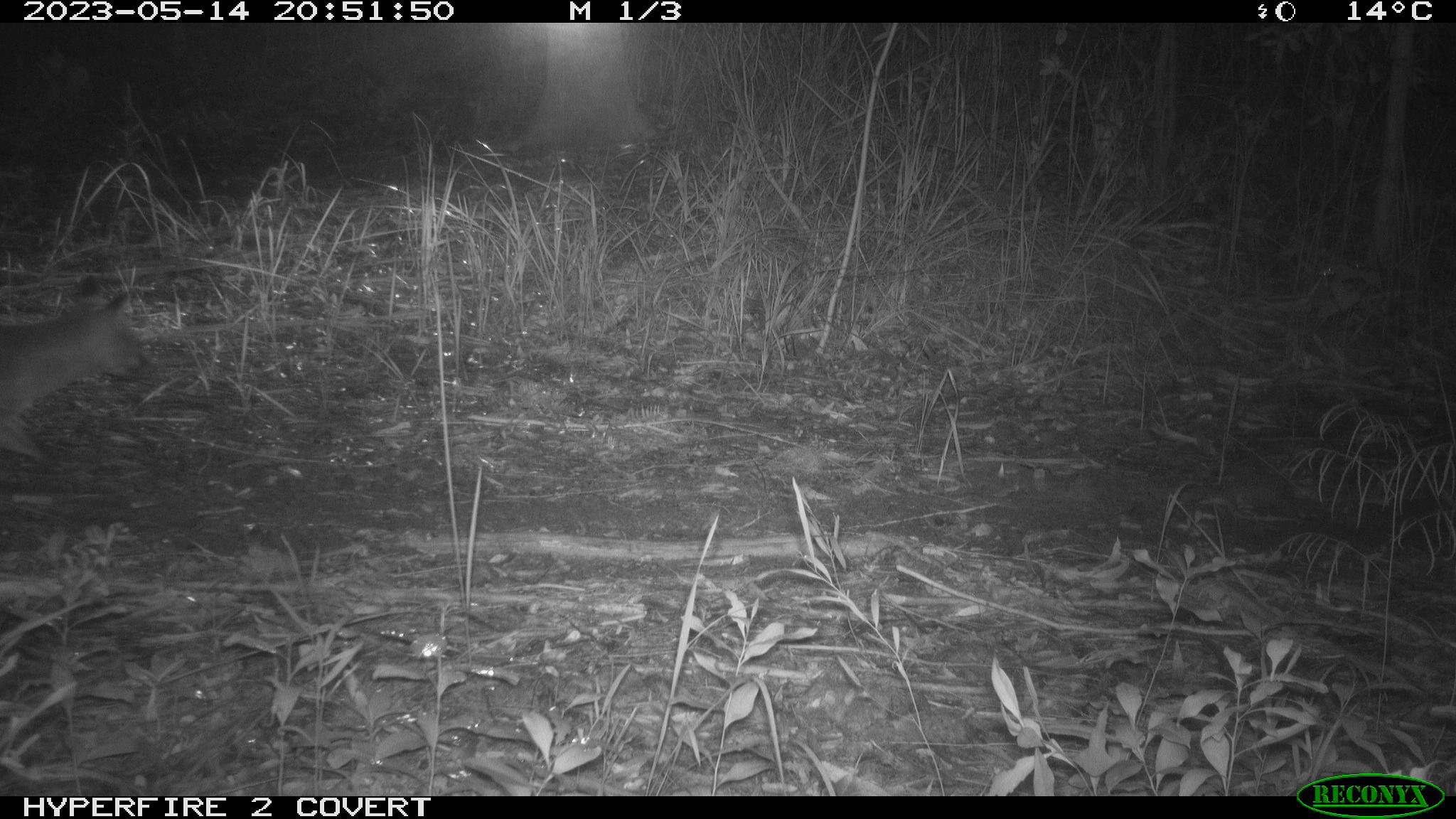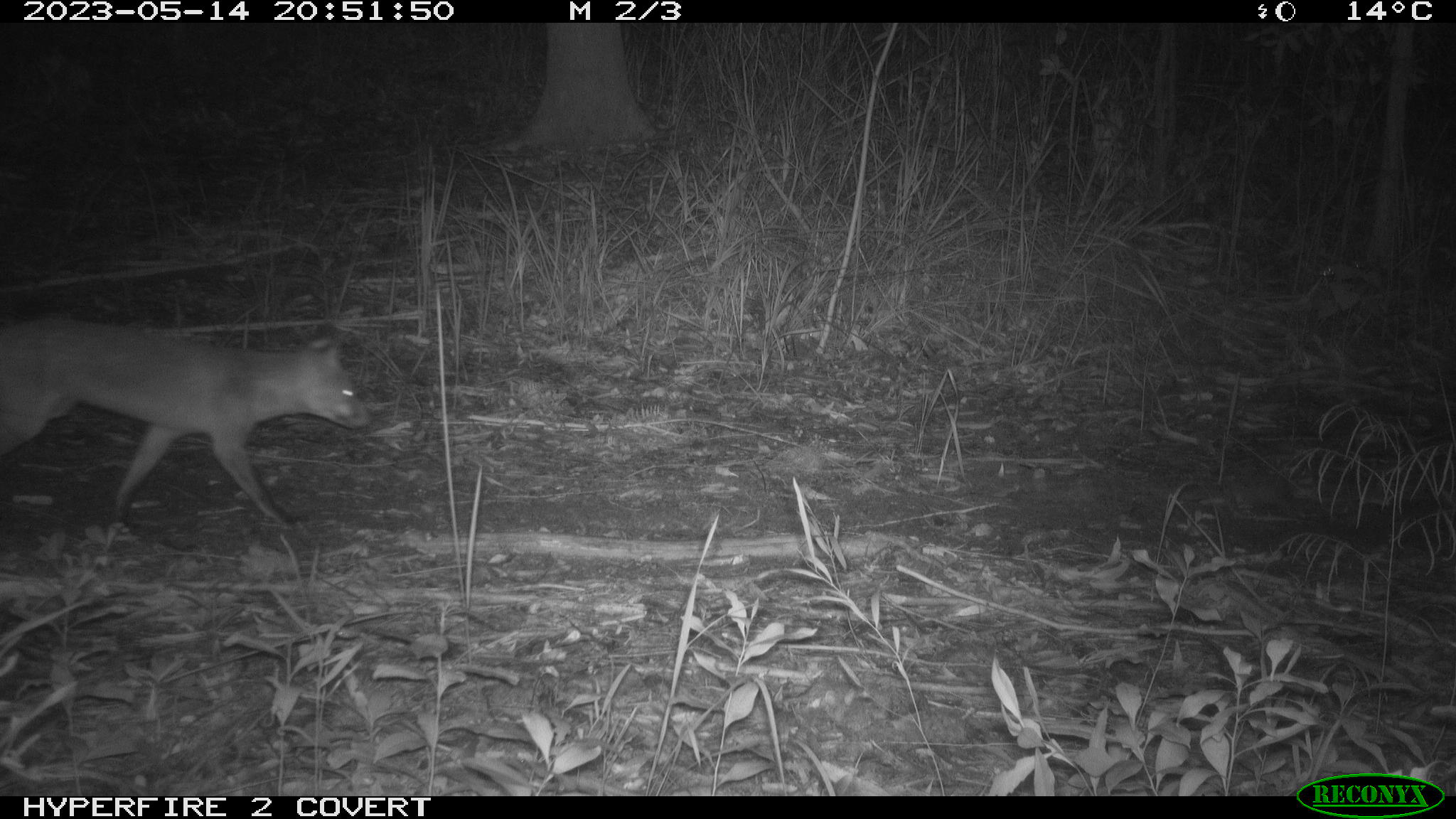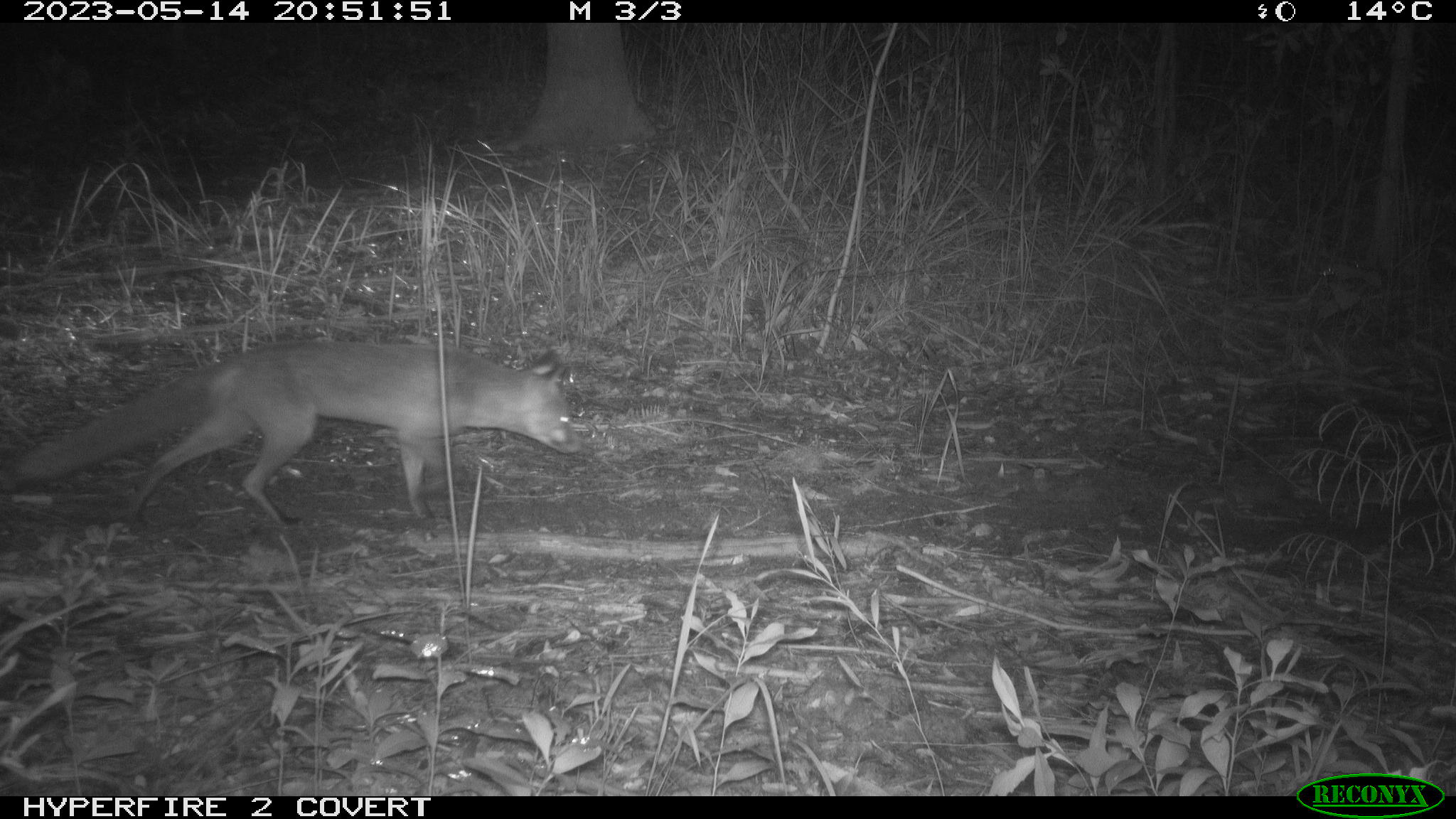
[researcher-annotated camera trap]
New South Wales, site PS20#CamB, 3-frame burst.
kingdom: Animalia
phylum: Chordata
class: Mammalia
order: Carnivora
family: Canidae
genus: Vulpes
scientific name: Vulpes vulpes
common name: red fox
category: fox